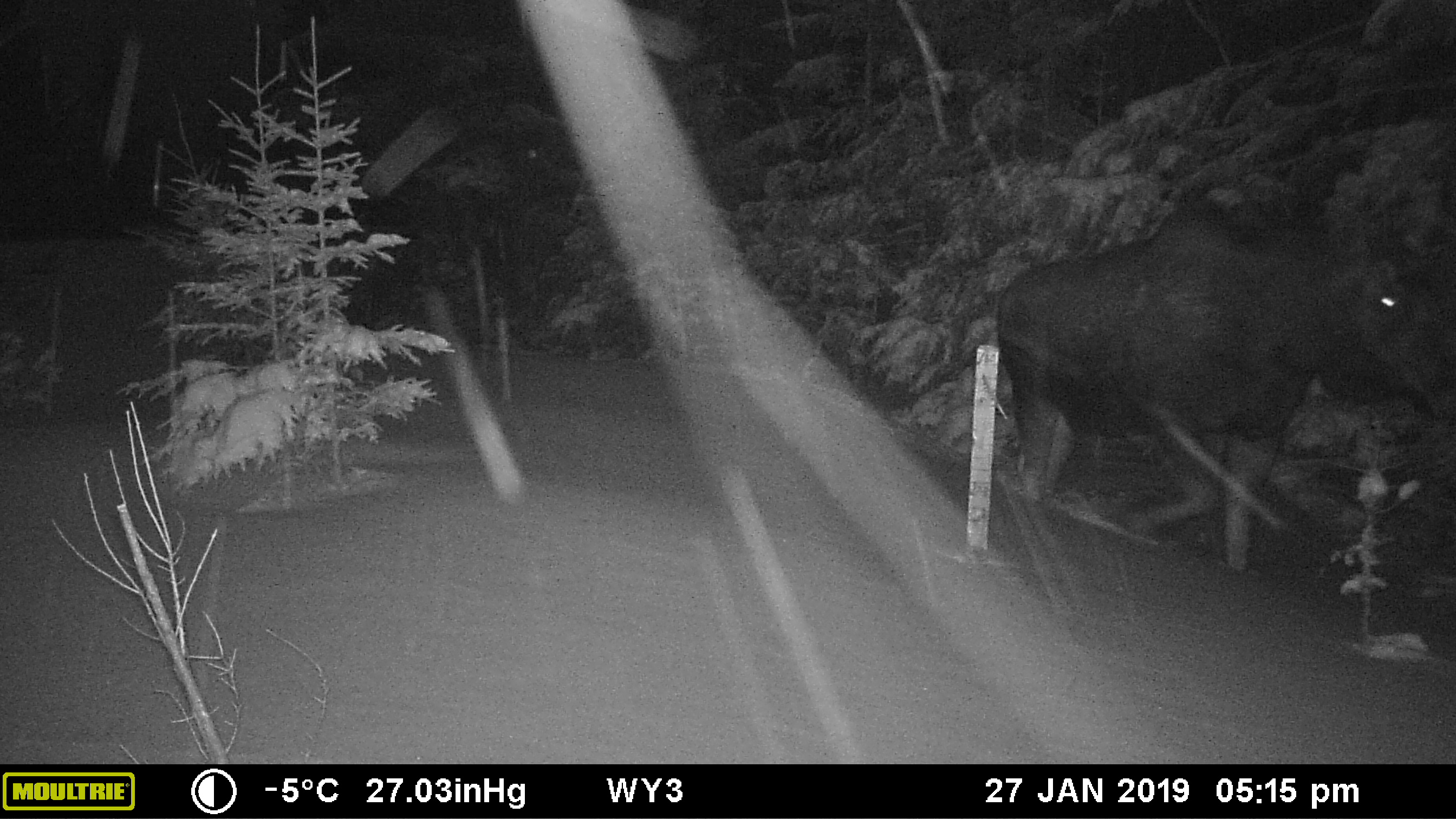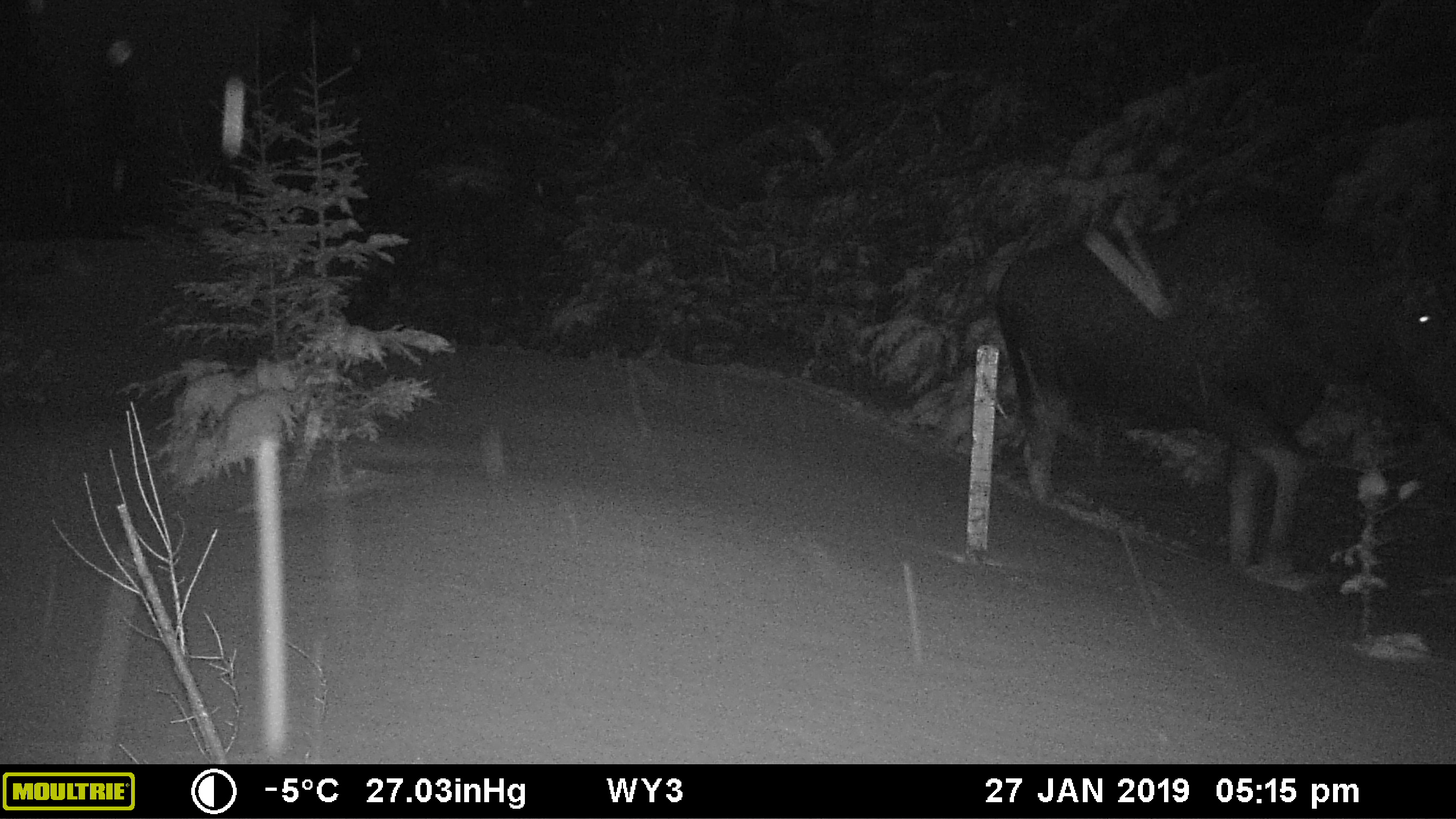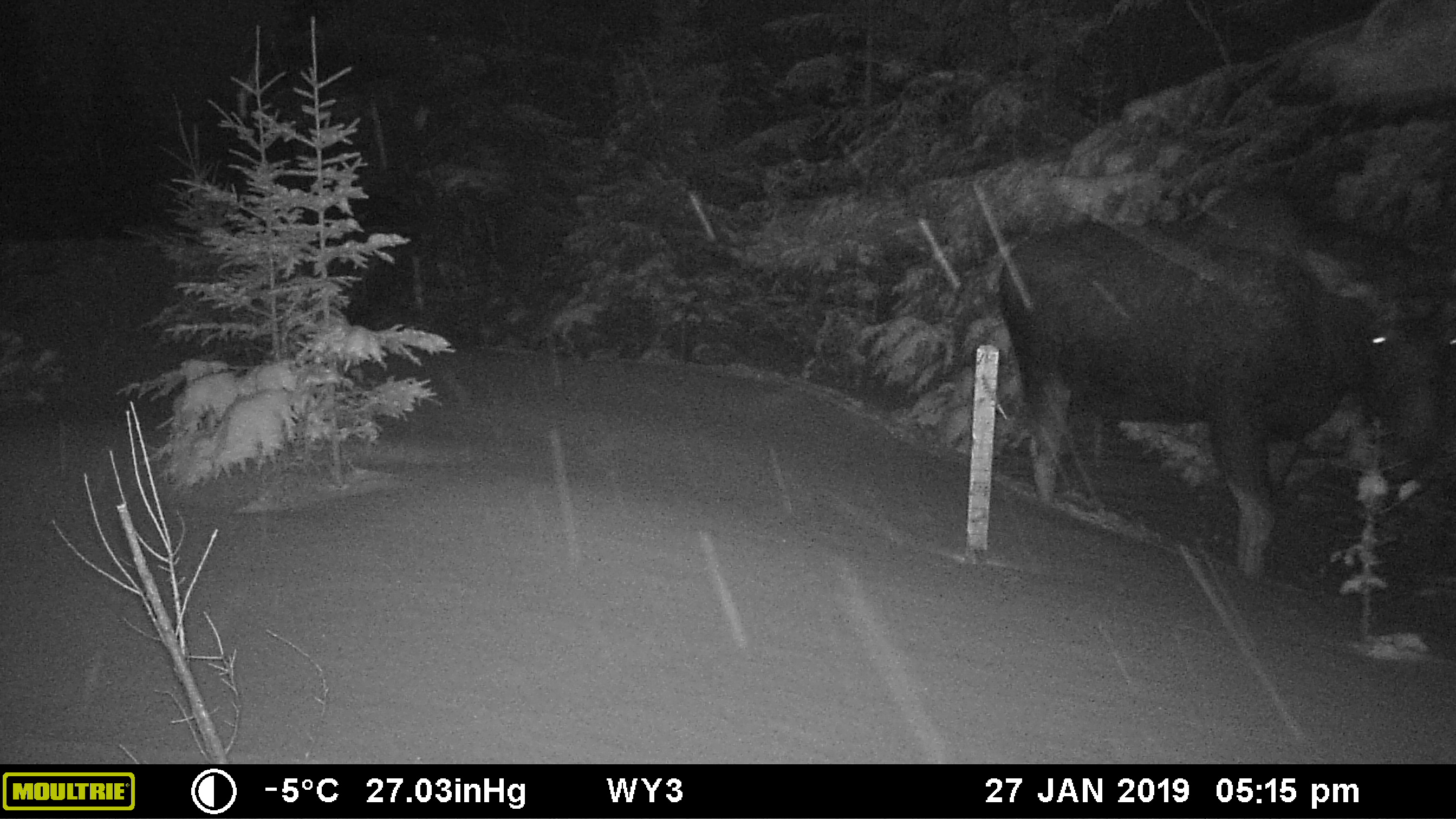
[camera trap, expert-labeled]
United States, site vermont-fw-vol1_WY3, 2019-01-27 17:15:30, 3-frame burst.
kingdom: Animalia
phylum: Chordata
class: Mammalia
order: Artiodactyla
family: Cervidae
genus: Alces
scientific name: Alces alces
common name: moose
Moose (Alces alces).